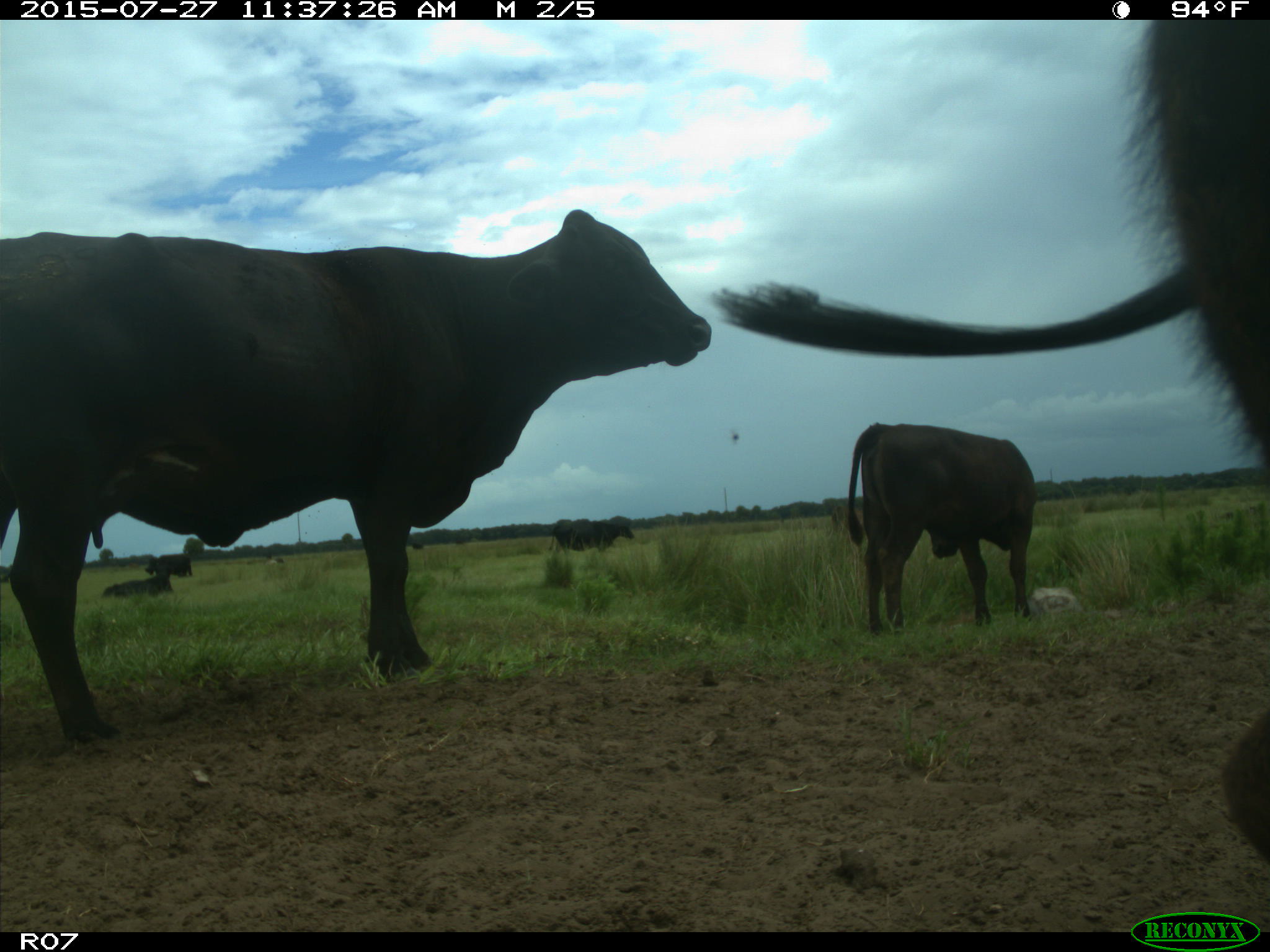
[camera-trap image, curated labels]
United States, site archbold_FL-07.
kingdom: Animalia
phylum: Chordata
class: Mammalia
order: Artiodactyla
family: Bovidae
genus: Bos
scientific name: Bos taurus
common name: domestic cow